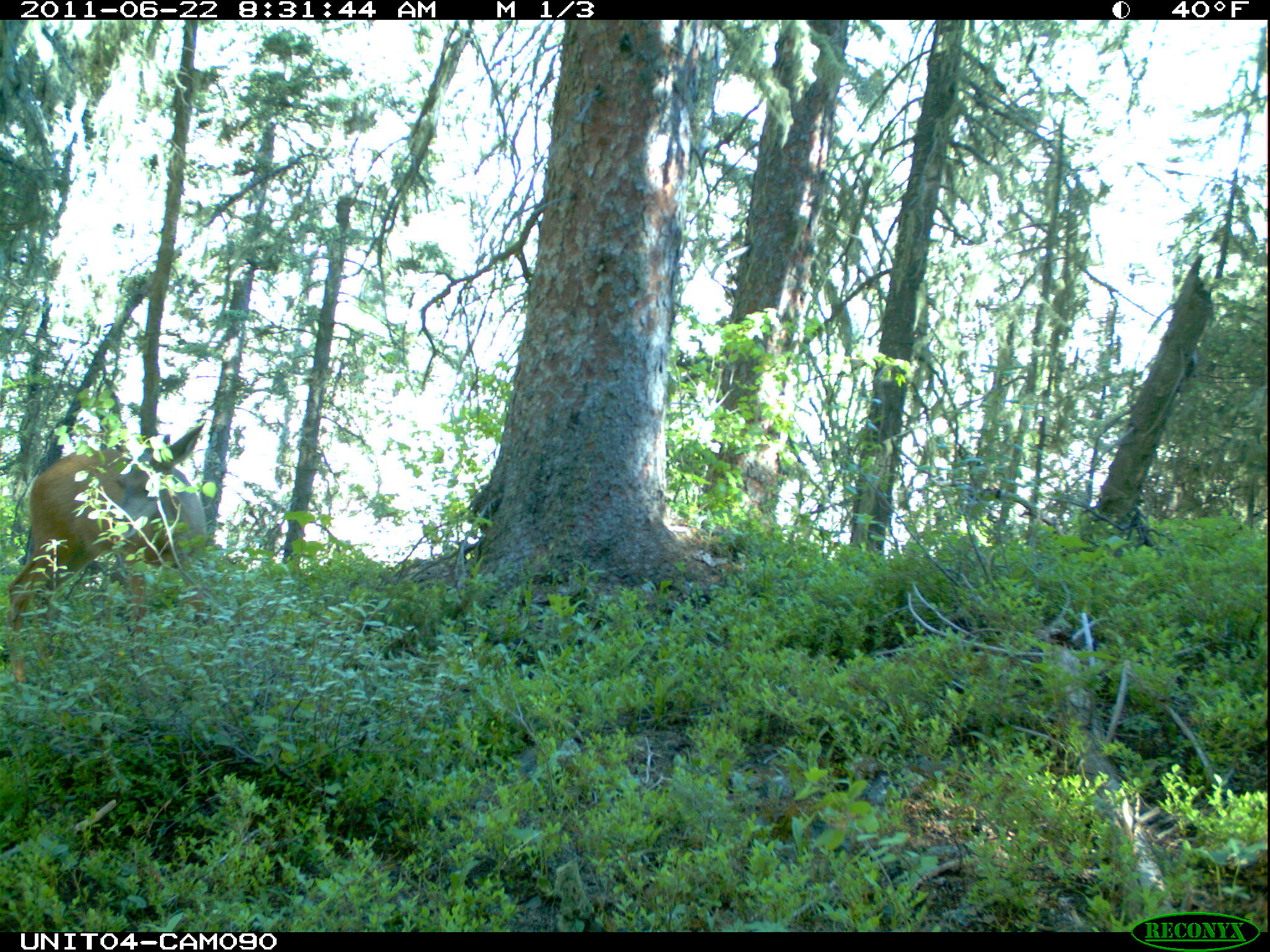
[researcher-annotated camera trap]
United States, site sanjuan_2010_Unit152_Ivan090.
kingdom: Animalia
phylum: Chordata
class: Mammalia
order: Artiodactyla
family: Cervidae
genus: Odocoileus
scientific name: Odocoileus hemionus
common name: mule deer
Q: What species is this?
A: Odocoileus hemionus (mule deer).